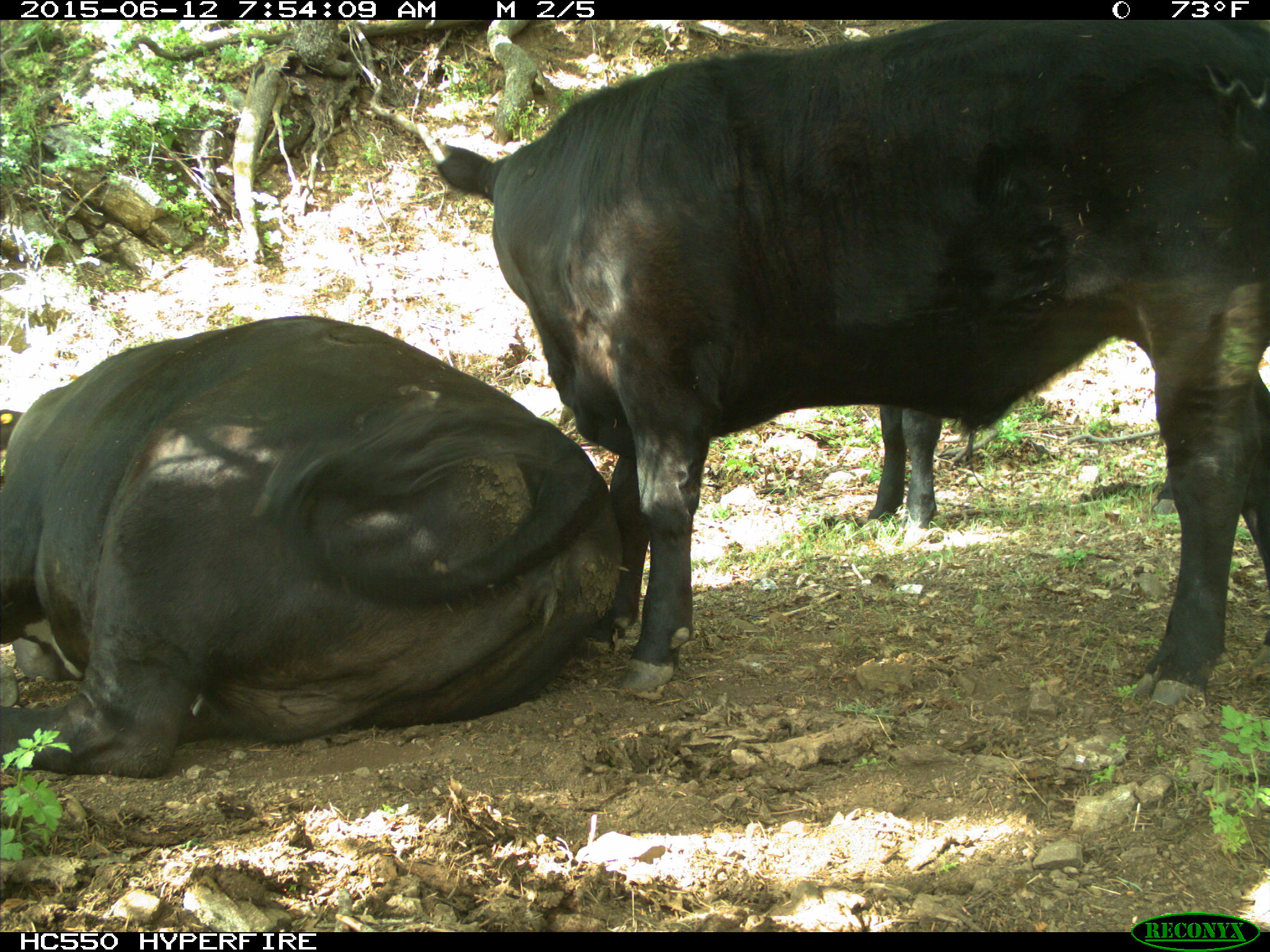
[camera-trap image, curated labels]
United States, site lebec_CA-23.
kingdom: Animalia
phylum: Chordata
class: Mammalia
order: Artiodactyla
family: Bovidae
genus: Bos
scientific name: Bos taurus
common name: domestic cow